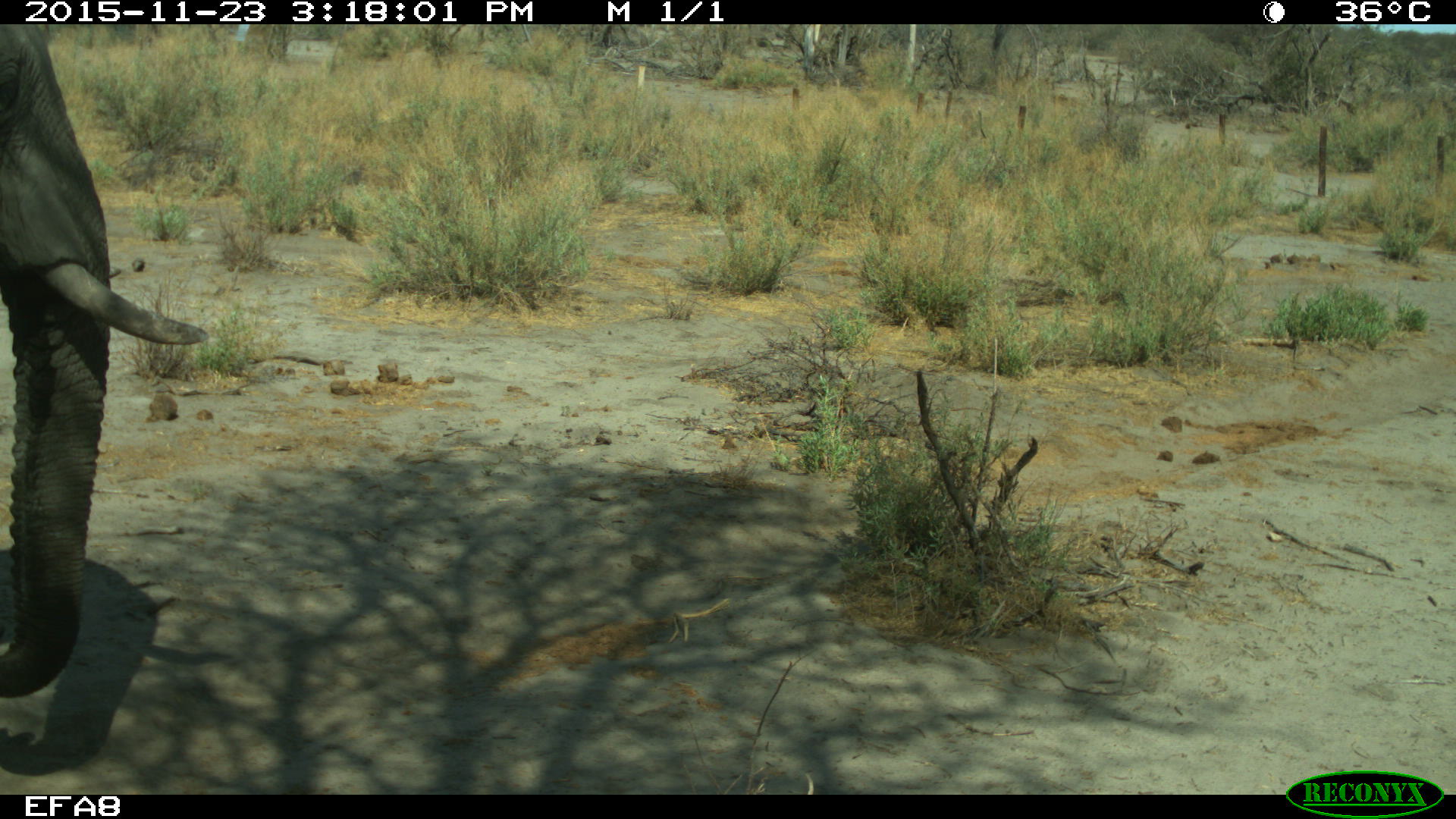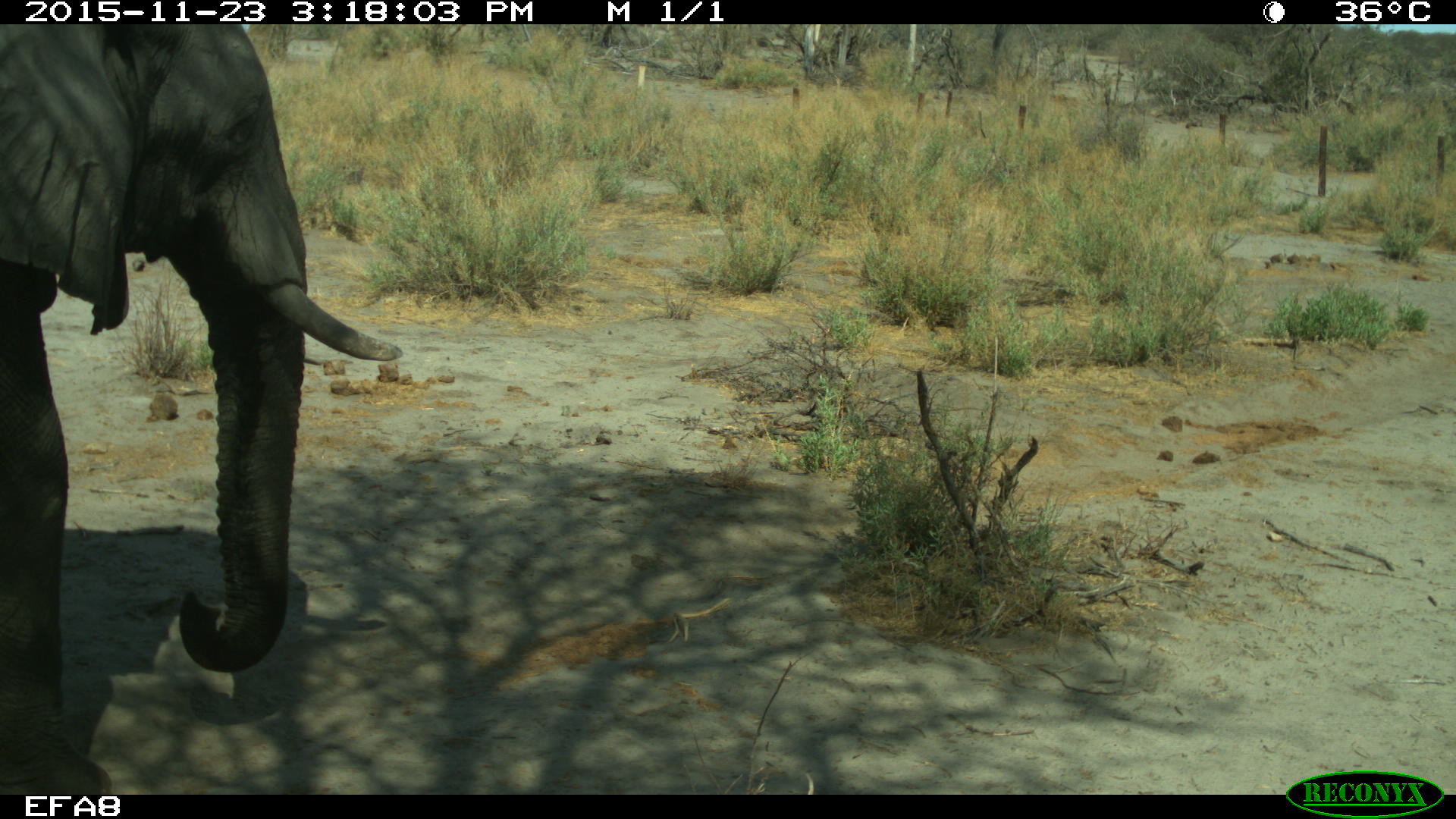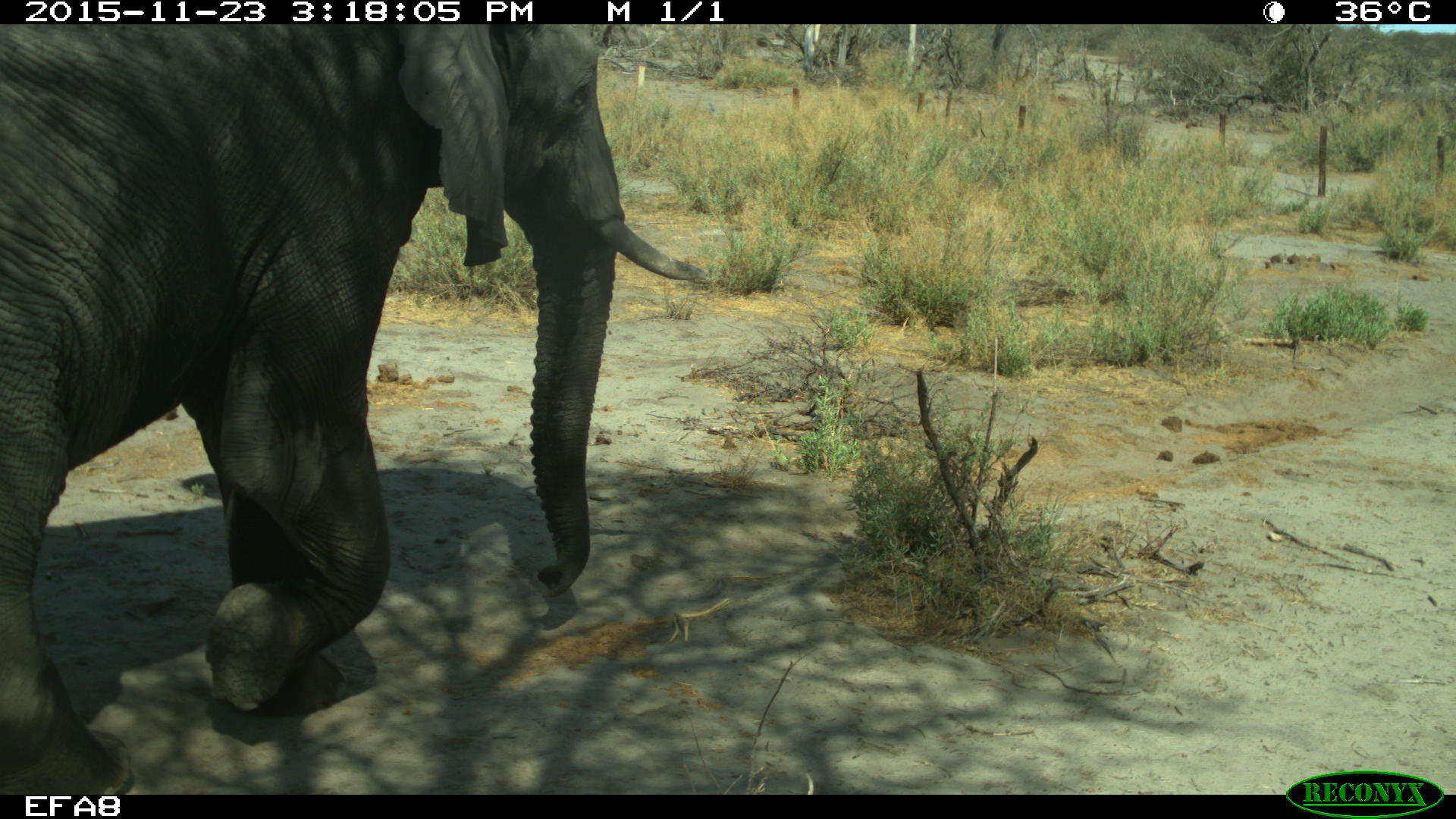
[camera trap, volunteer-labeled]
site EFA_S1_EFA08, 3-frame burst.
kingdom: Animalia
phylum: Chordata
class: Mammalia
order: Proboscidea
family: Elephantidae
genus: Loxodonta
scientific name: Loxodonta africana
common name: african bush elephant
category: elephant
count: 1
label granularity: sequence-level